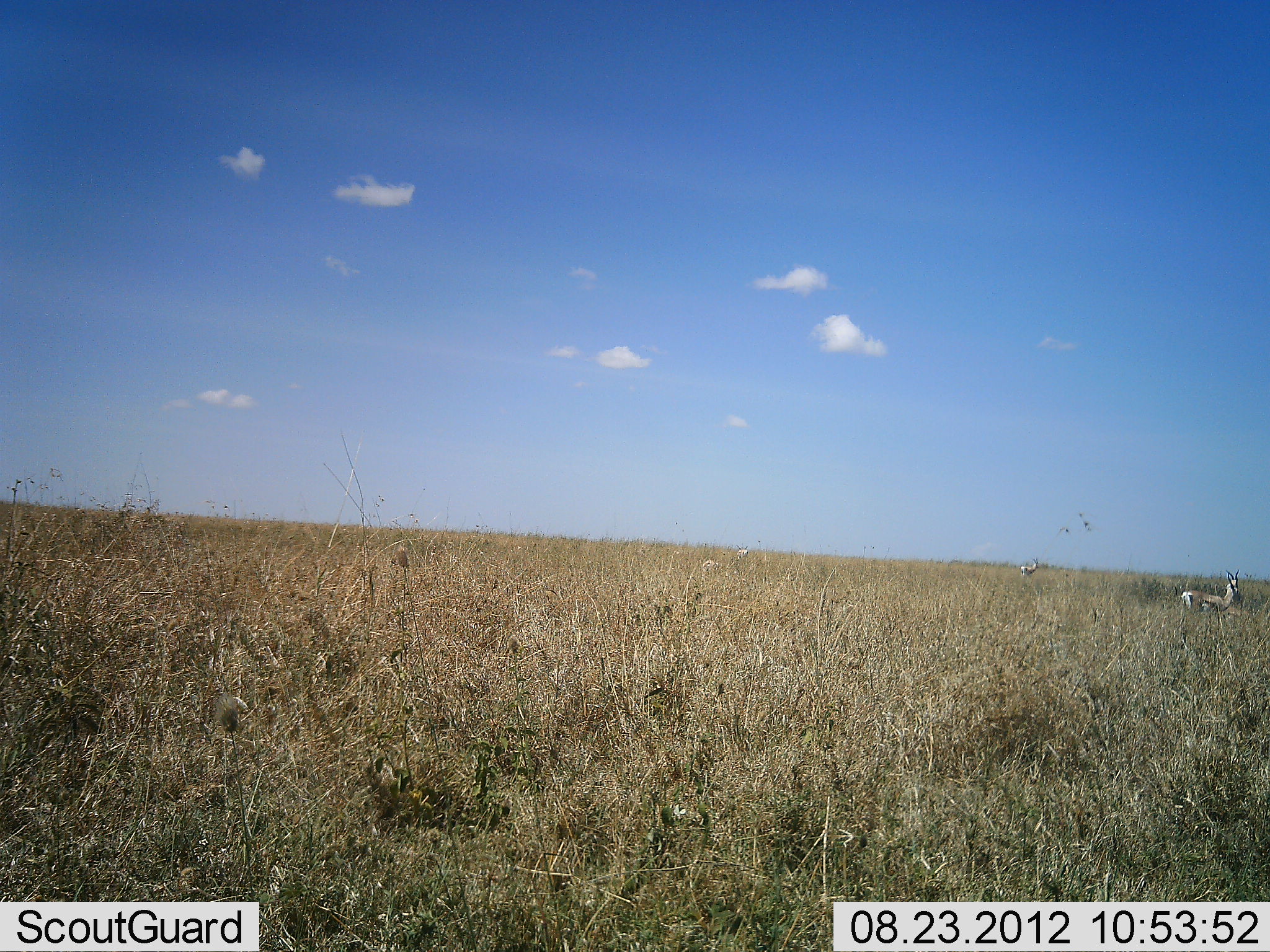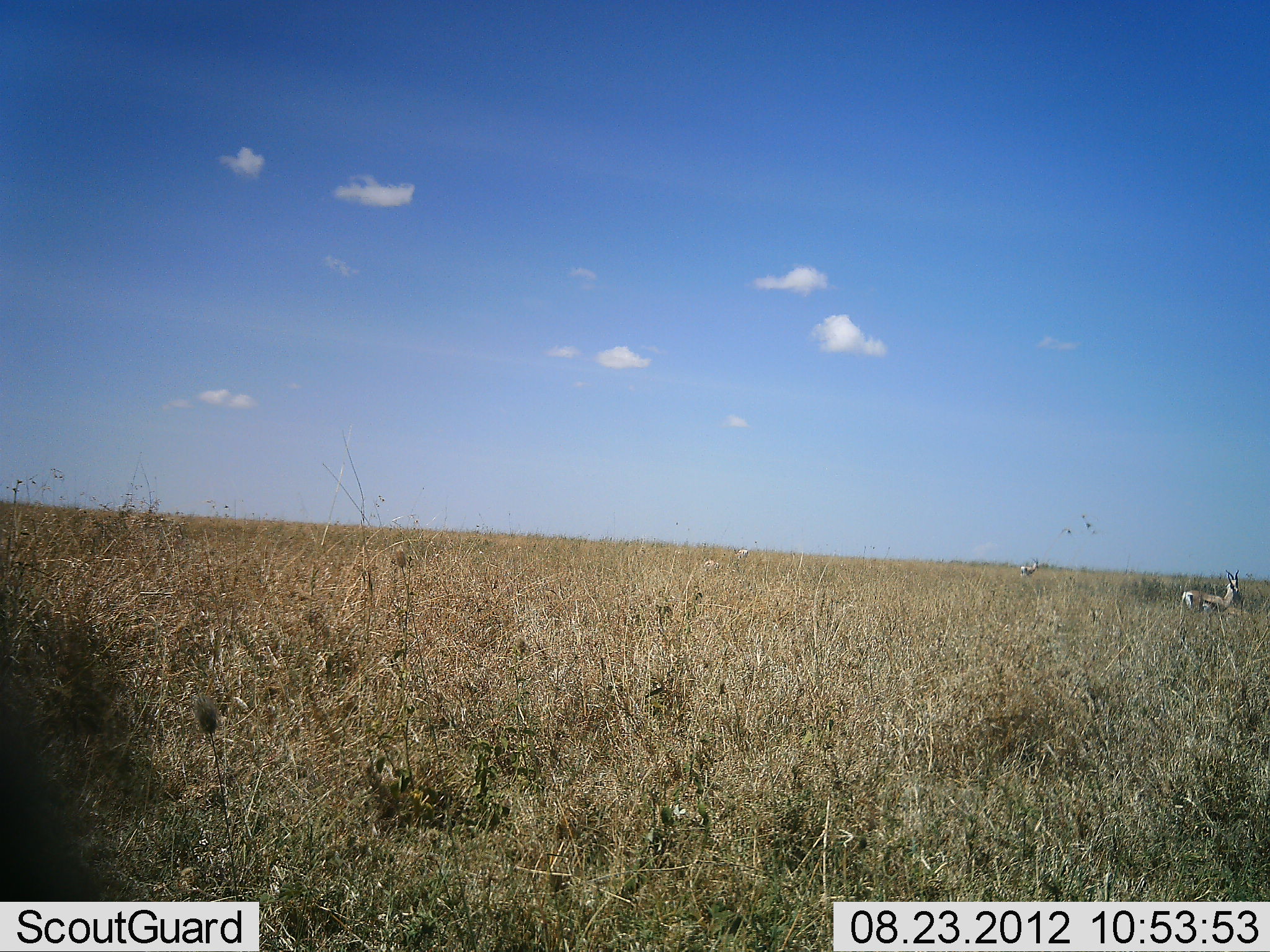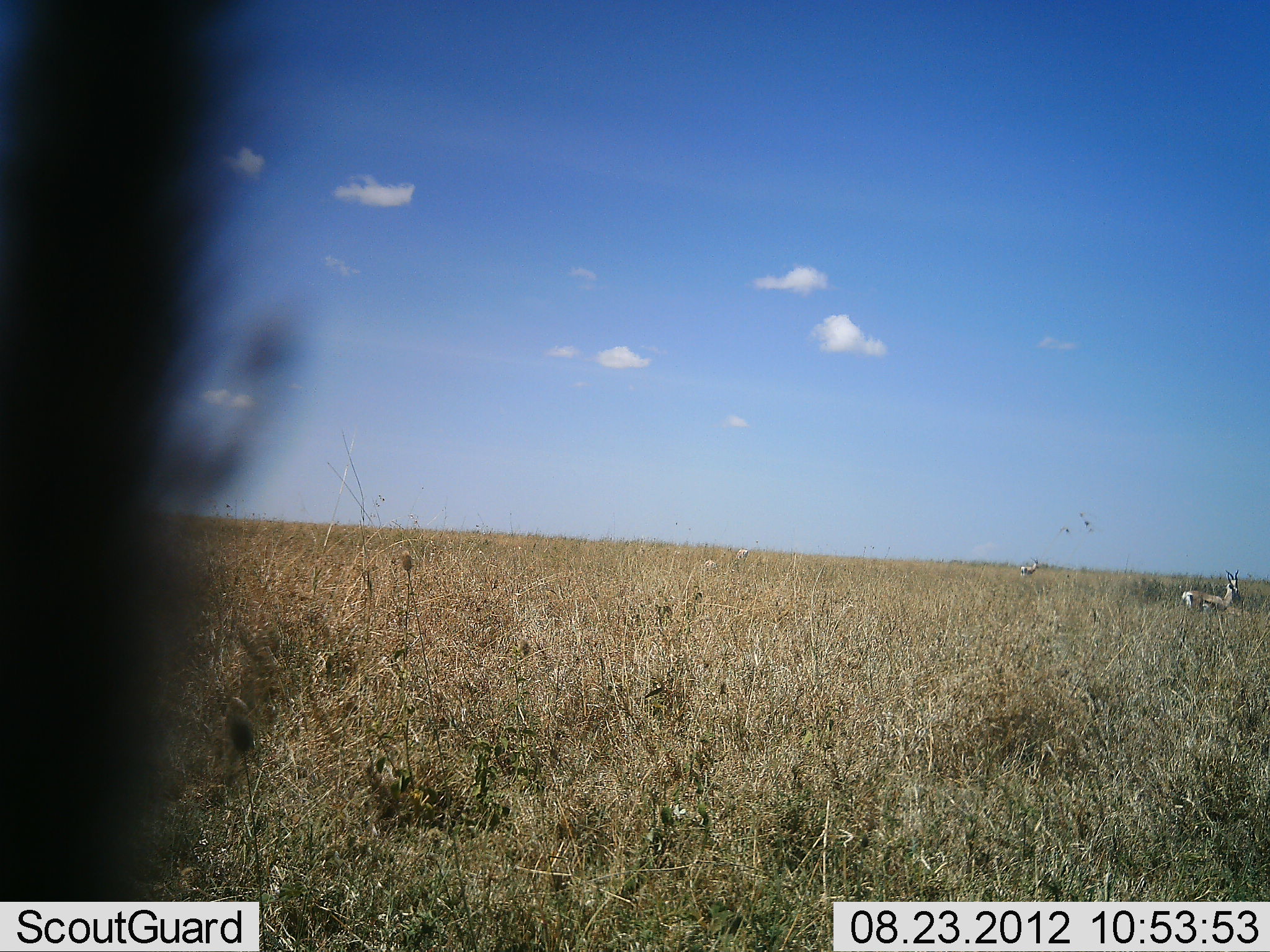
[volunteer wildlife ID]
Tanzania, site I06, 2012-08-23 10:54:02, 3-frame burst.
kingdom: Animalia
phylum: Chordata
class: Mammalia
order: Artiodactyla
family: Bovidae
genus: Eudorcas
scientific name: Eudorcas thomsonii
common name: thomson's gazelle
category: gazellethomsons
Gazellethomsons (thomson's gazelle) (Eudorcas thomsonii), count 2. Behavior (volunteer vote fractions): standing 100%, resting 0%, moving 0%, interacting 0%. Young present (vote fraction): 0%. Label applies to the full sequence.